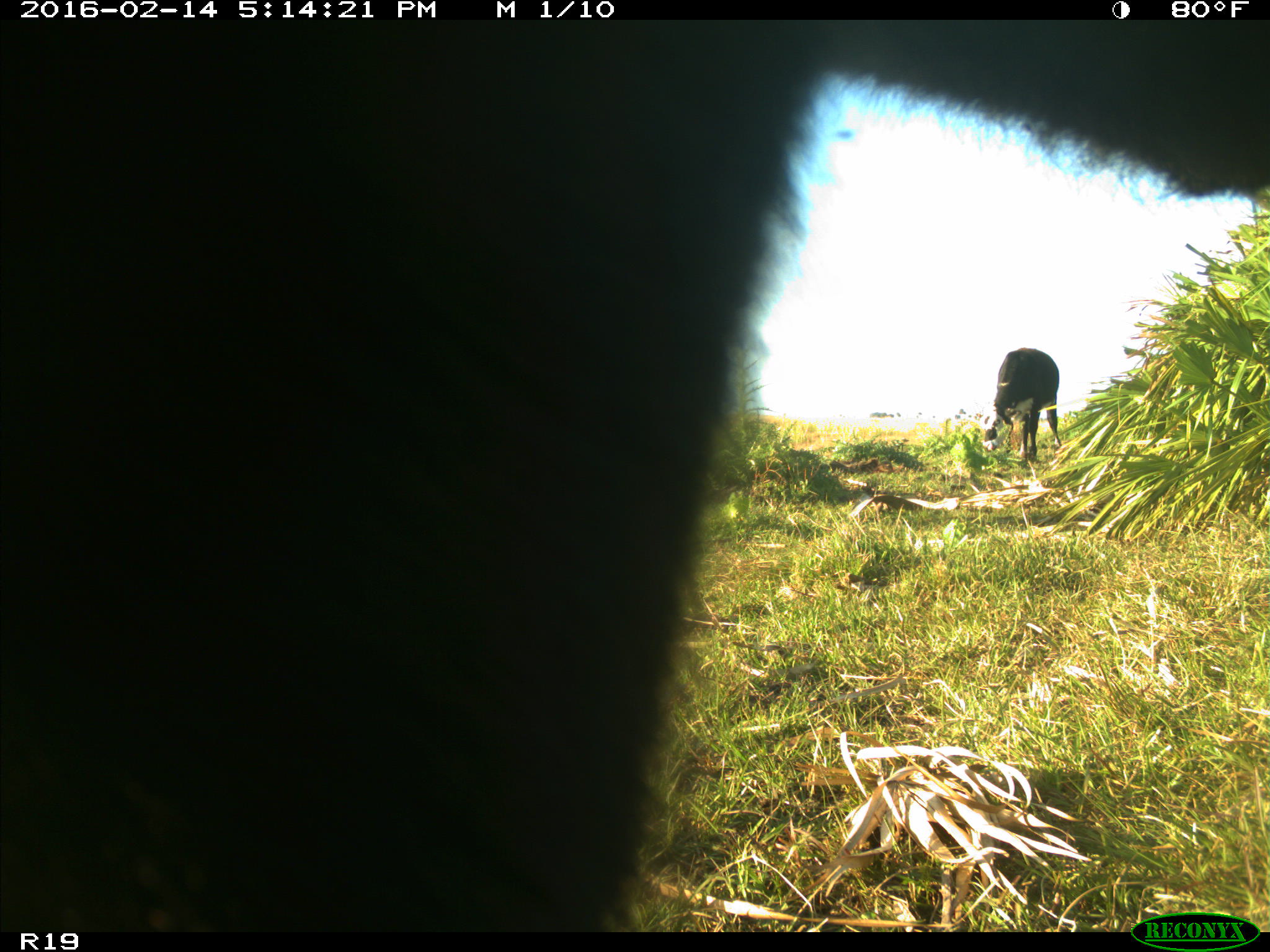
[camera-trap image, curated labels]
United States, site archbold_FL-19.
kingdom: Animalia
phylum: Chordata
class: Mammalia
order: Artiodactyla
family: Bovidae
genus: Bos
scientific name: Bos taurus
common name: domestic cow